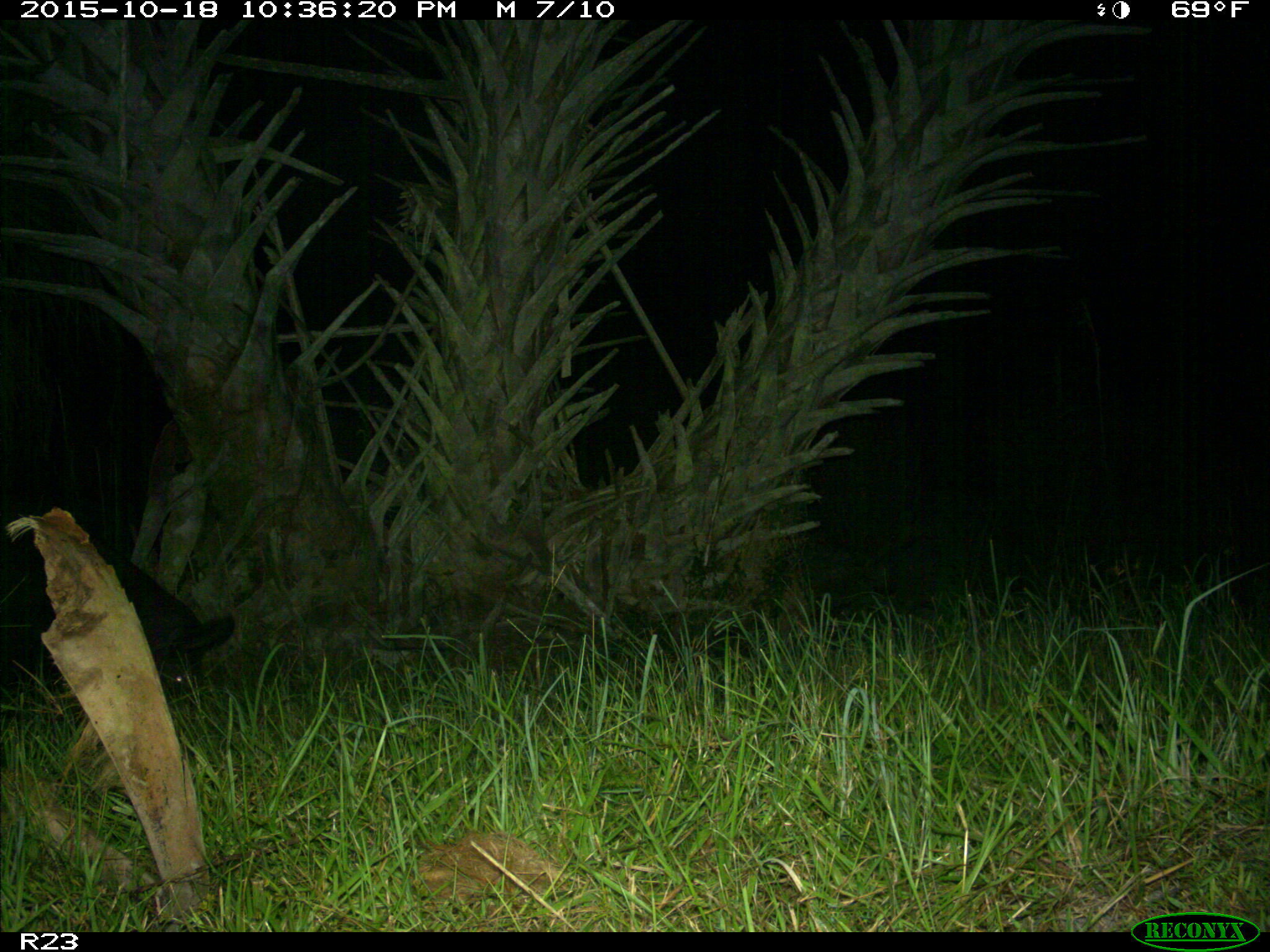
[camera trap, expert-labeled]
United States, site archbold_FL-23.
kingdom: Animalia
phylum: Chordata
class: Mammalia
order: Artiodactyla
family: Suidae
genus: Sus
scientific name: Sus scrofa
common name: wild boar